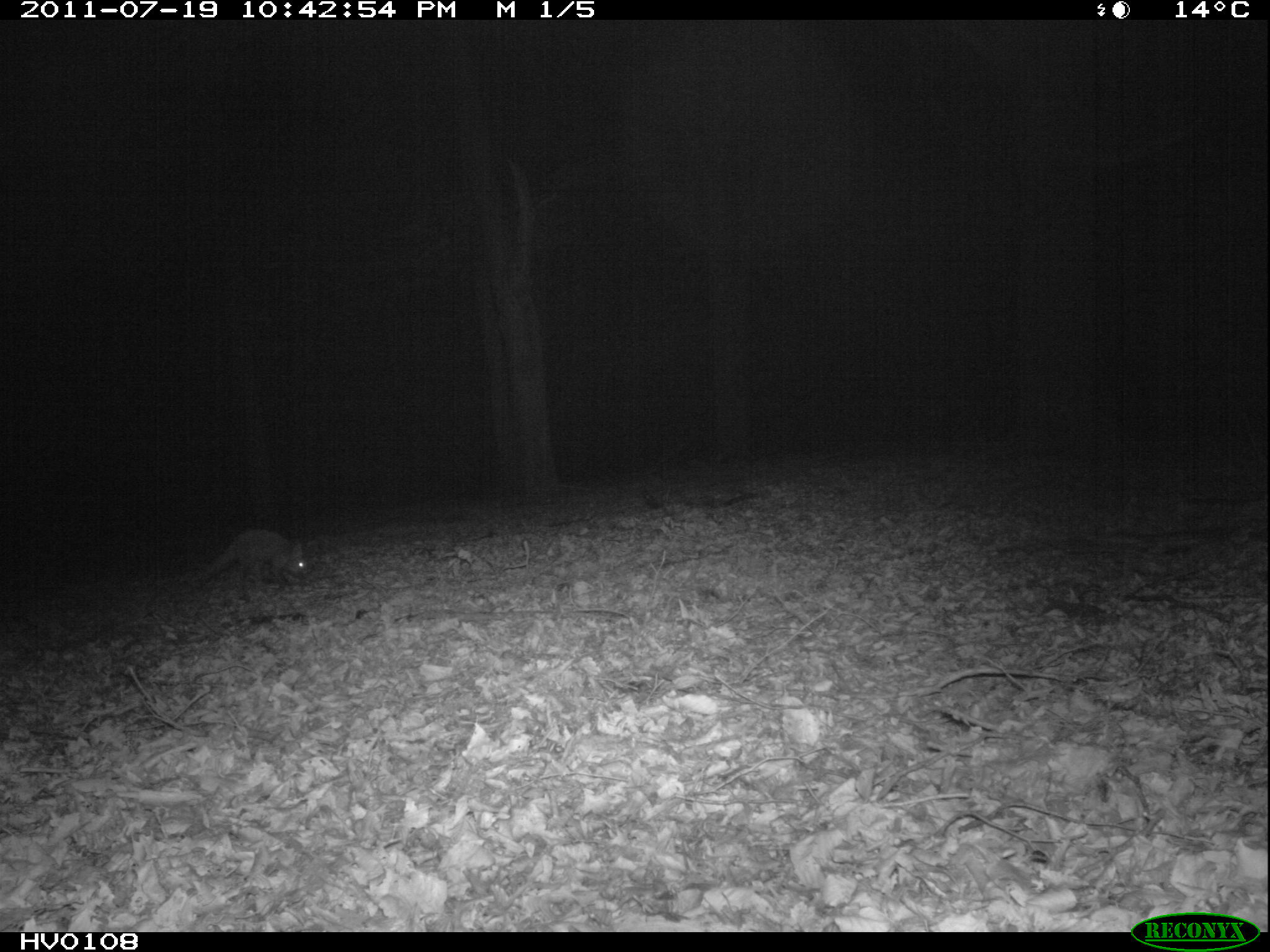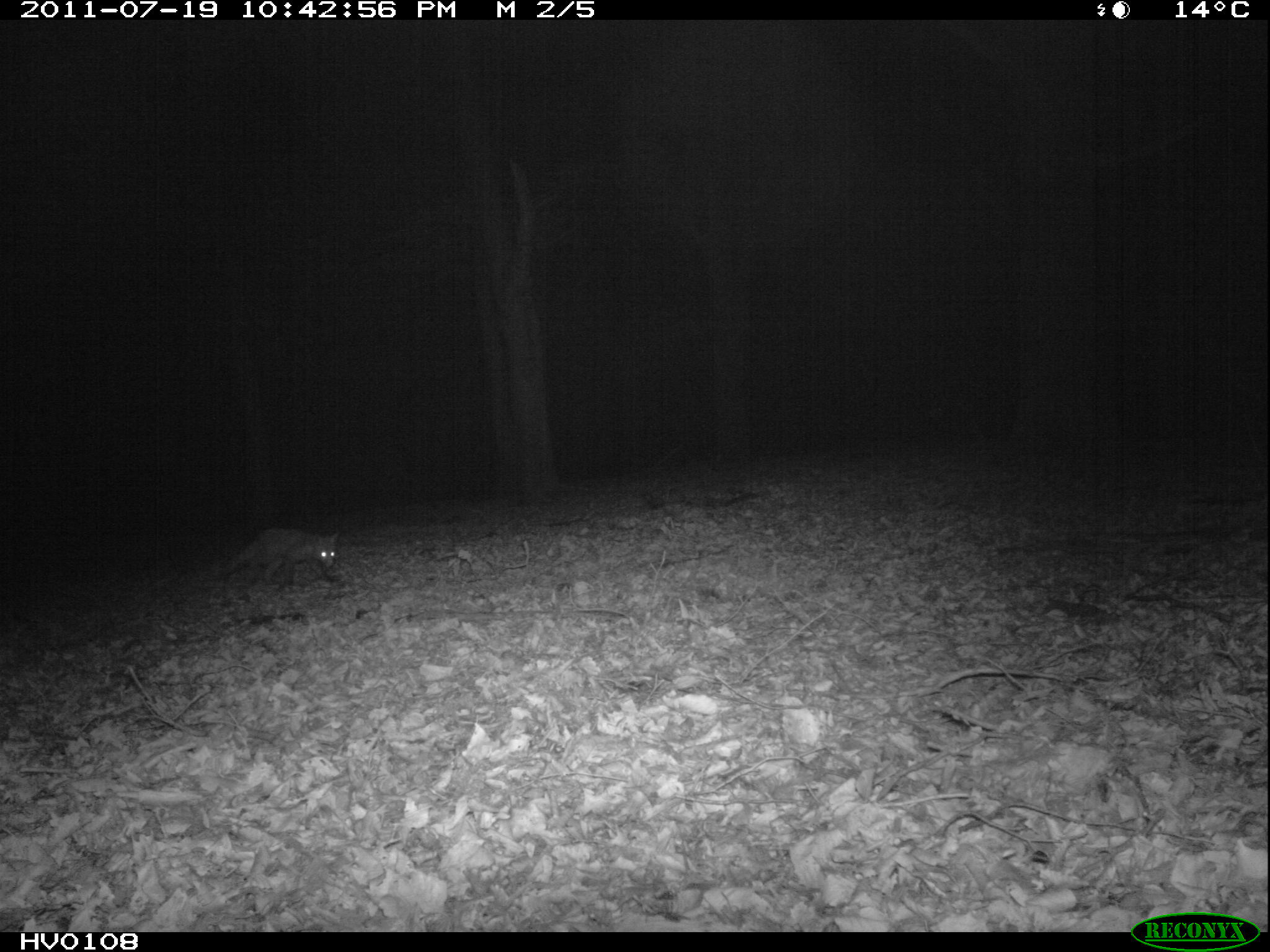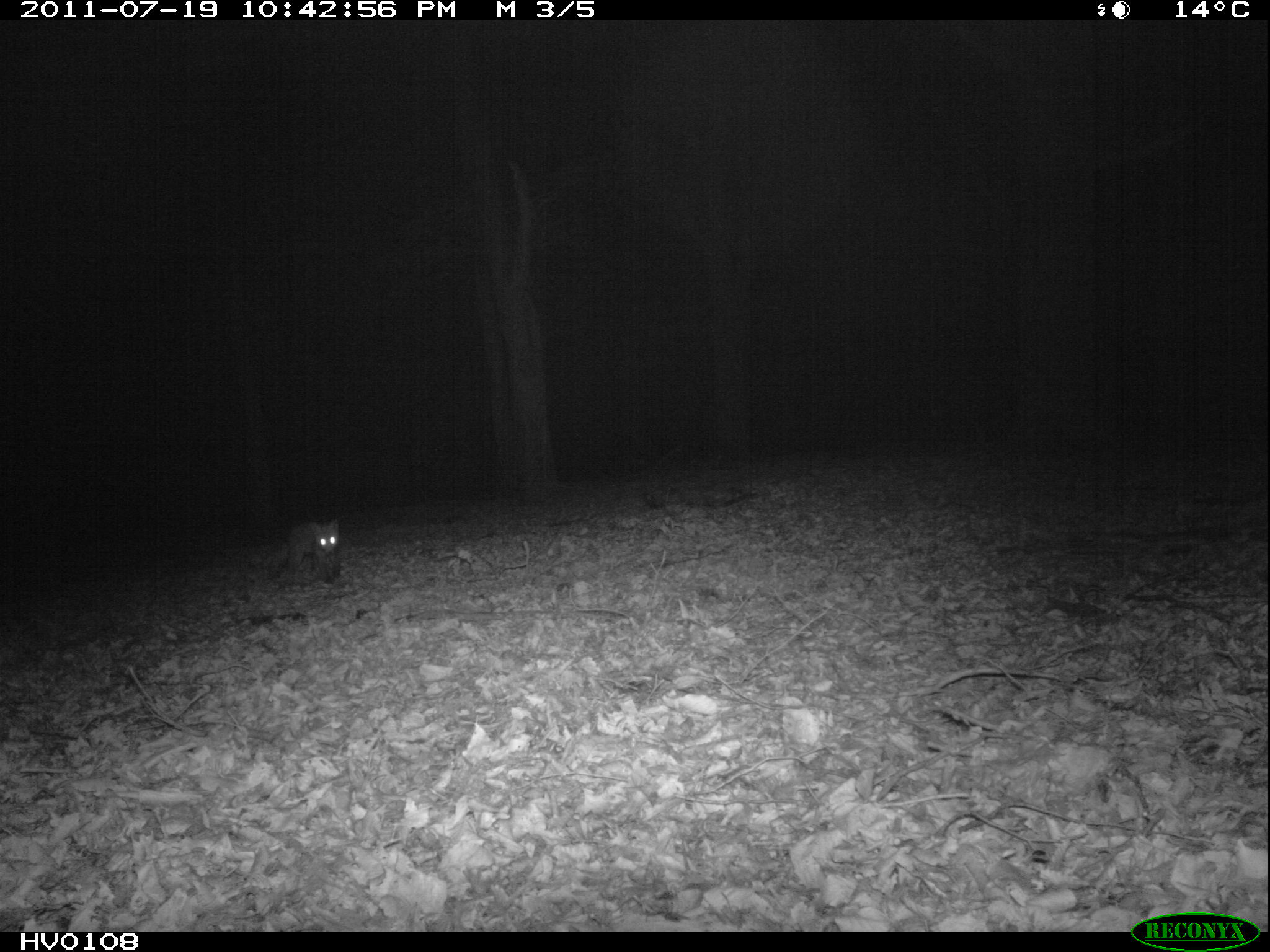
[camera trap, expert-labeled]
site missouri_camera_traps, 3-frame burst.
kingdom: Animalia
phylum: Chordata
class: Mammalia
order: Carnivora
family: Canidae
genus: Vulpes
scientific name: Vulpes vulpes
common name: red fox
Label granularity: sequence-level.